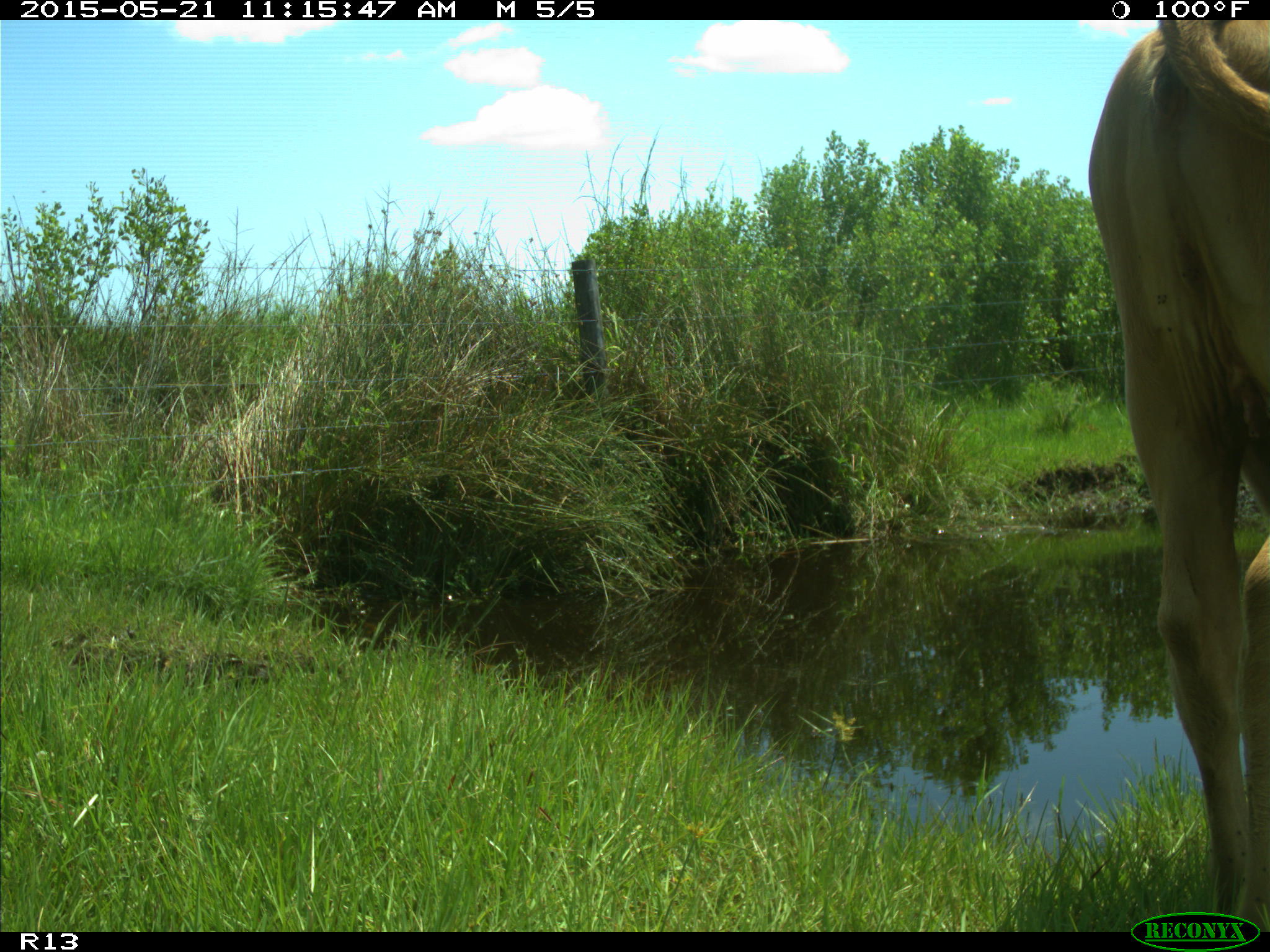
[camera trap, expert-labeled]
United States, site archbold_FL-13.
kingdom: Animalia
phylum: Chordata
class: Mammalia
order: Artiodactyla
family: Bovidae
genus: Bos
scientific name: Bos taurus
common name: domestic cow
Bos taurus (domestic cow).